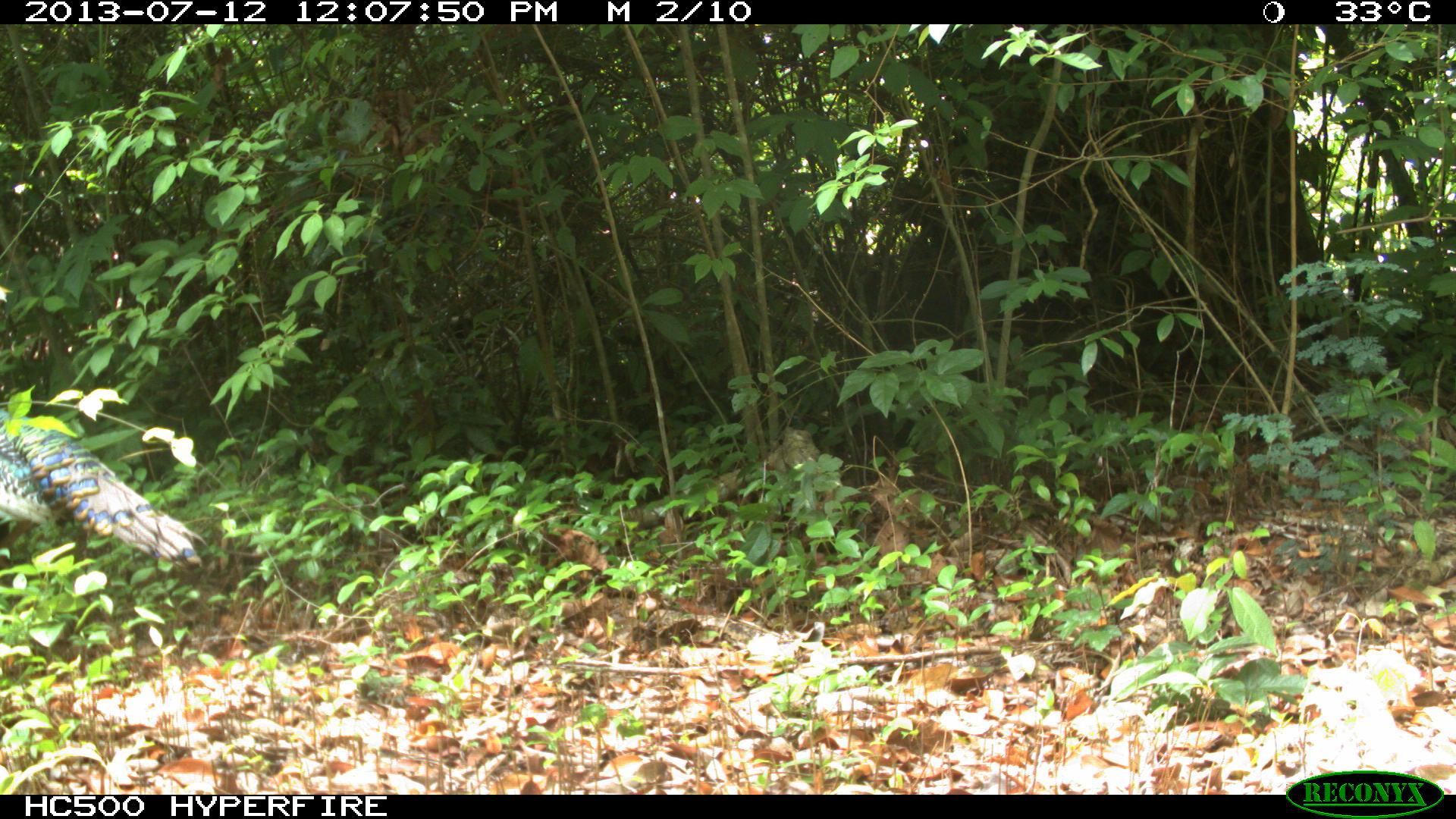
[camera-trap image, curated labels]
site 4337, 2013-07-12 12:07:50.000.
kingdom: Animalia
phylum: Chordata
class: Aves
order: Galliformes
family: Phasianidae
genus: Meleagris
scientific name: Meleagris ocellata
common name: ocellated turkey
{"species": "Meleagris ocellata (ocellated turkey)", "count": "1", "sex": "female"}